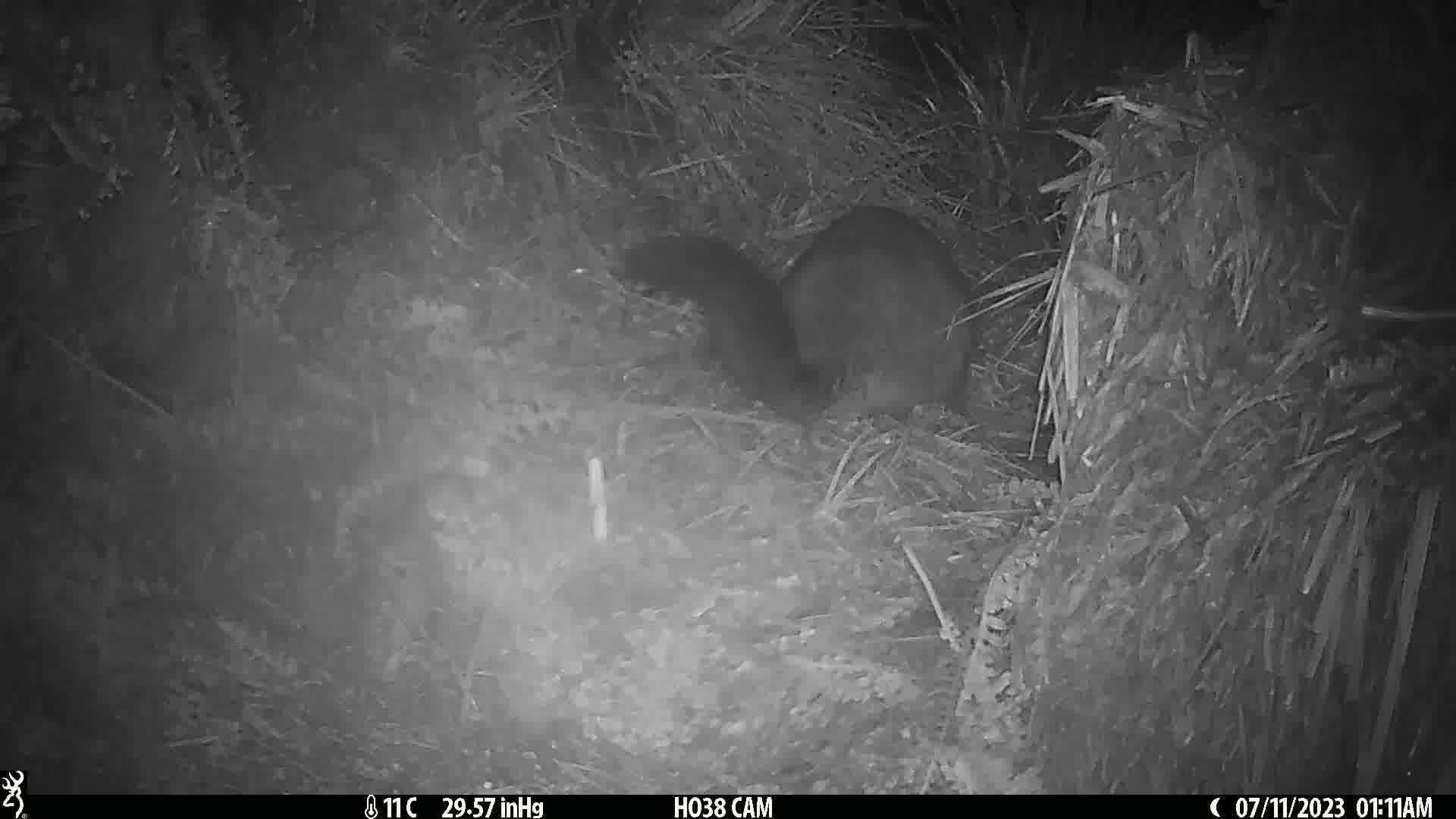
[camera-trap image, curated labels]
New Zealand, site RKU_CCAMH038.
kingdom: Animalia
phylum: Chordata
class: Mammalia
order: Diprotodontia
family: Phalangeridae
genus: Trichosurus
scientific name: Trichosurus vulpecula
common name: common brushtail possum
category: possum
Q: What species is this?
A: Possum (common brushtail possum) (Trichosurus vulpecula).